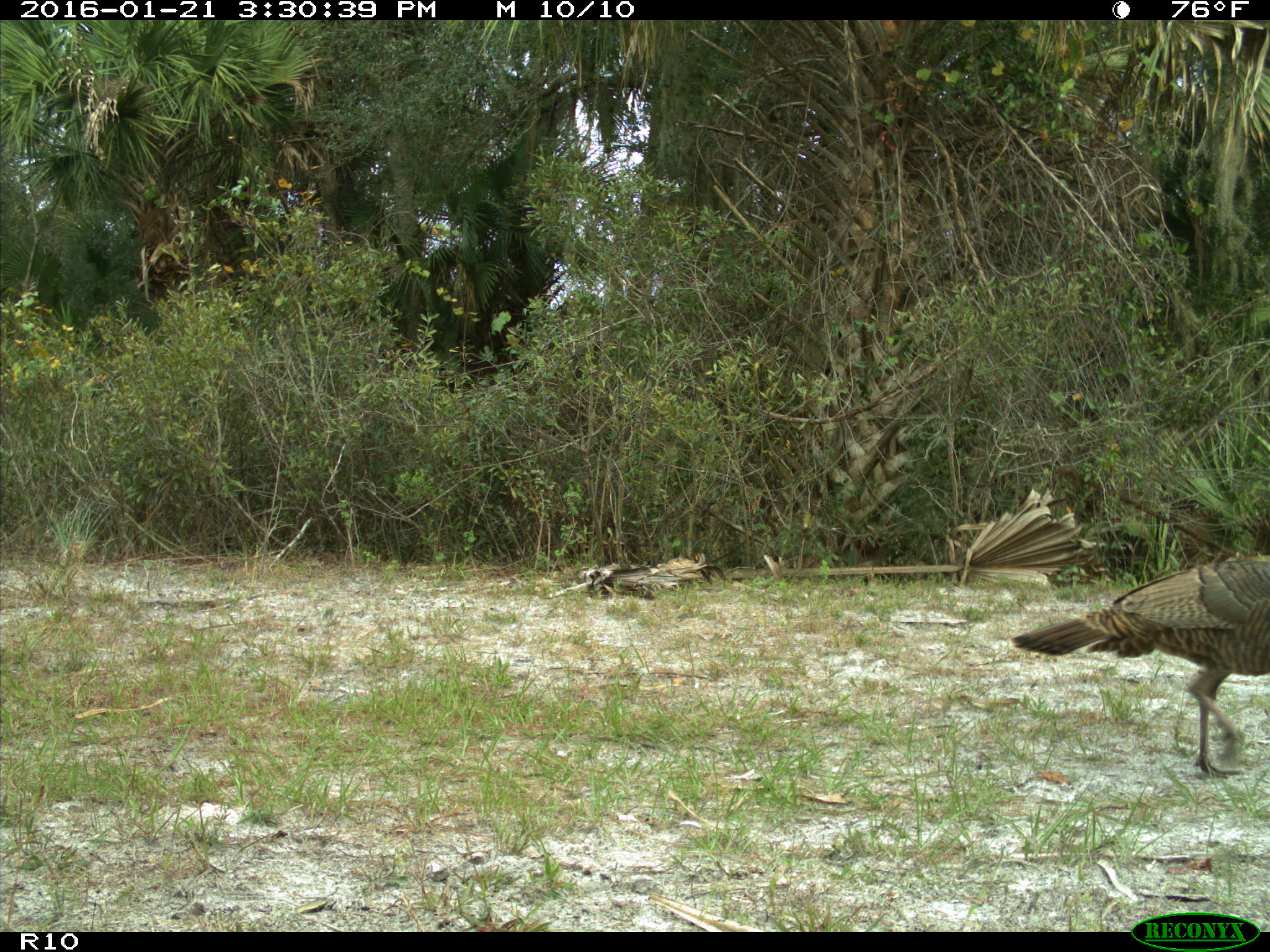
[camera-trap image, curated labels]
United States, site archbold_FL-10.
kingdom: Animalia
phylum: Chordata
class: Aves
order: Galliformes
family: Phasianidae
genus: Meleagris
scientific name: Meleagris gallopavo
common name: wild turkey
Meleagris gallopavo (wild turkey).